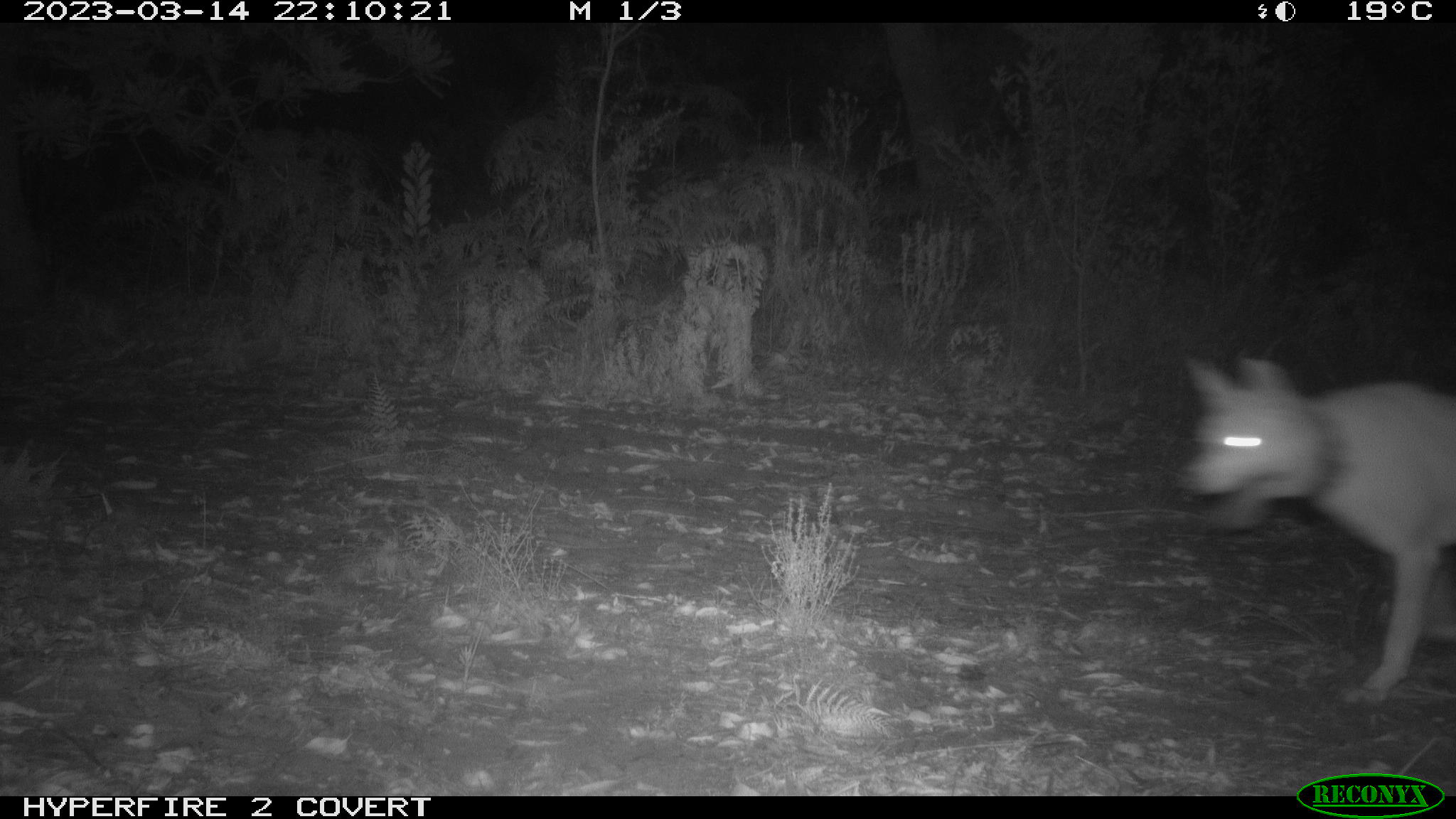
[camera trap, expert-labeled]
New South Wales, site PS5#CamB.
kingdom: Animalia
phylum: Chordata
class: Mammalia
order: Carnivora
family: Canidae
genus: Canis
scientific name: Canis familiaris dingo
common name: dingo